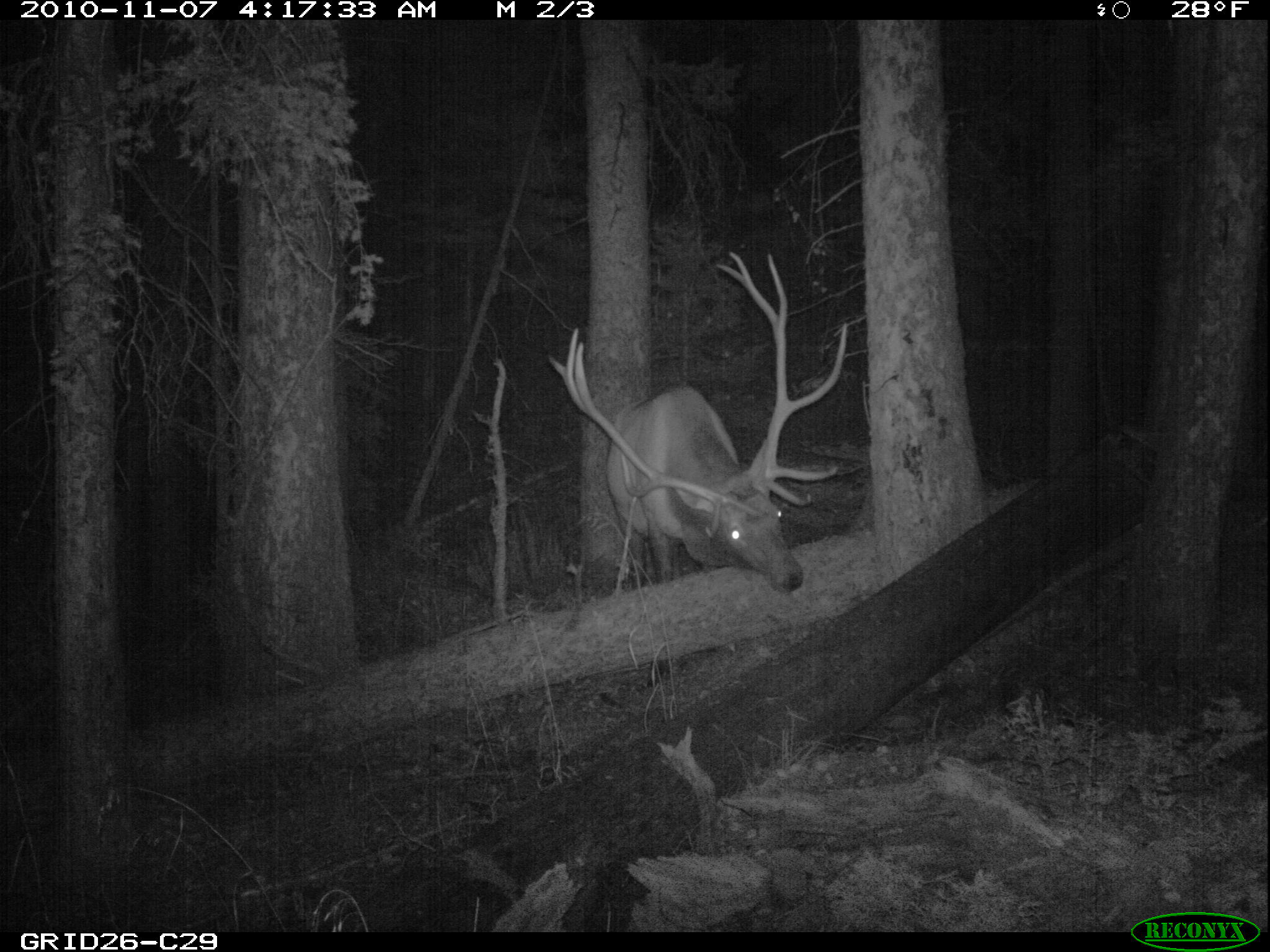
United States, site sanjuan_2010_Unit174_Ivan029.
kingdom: Animalia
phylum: Chordata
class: Mammalia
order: Artiodactyla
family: Cervidae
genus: Cervus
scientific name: Cervus elaphus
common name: red deer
Cervus elaphus (red deer).